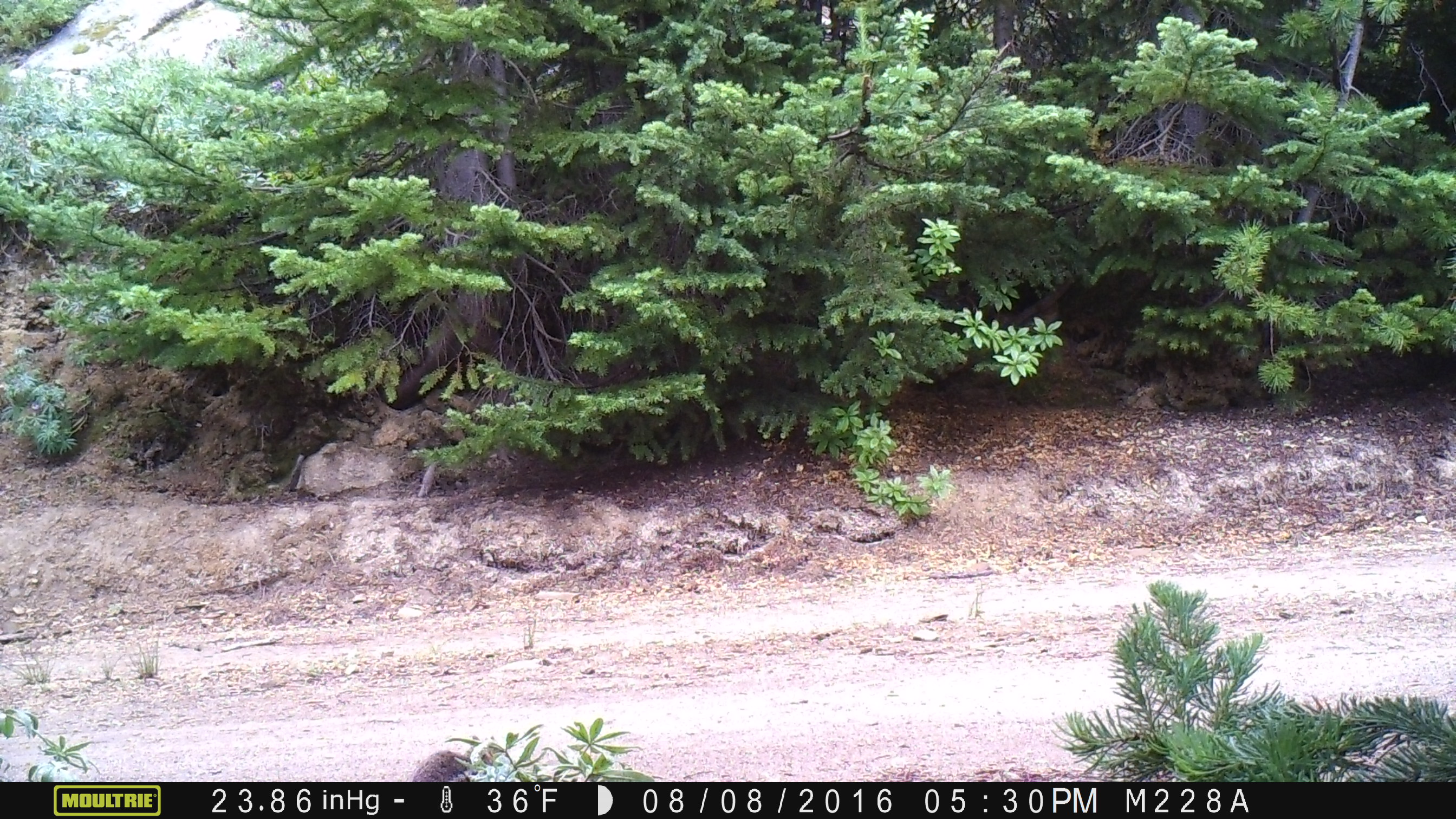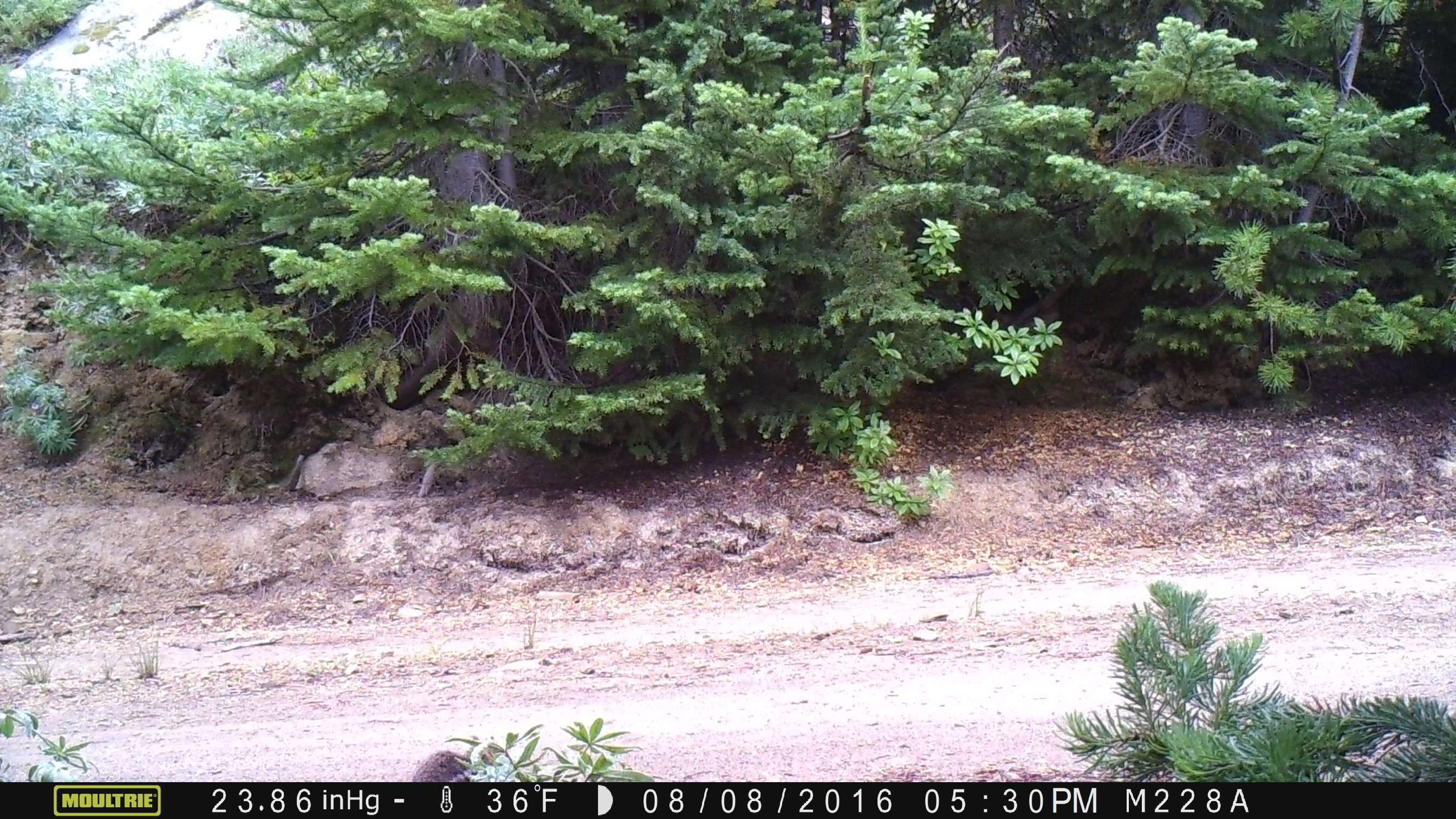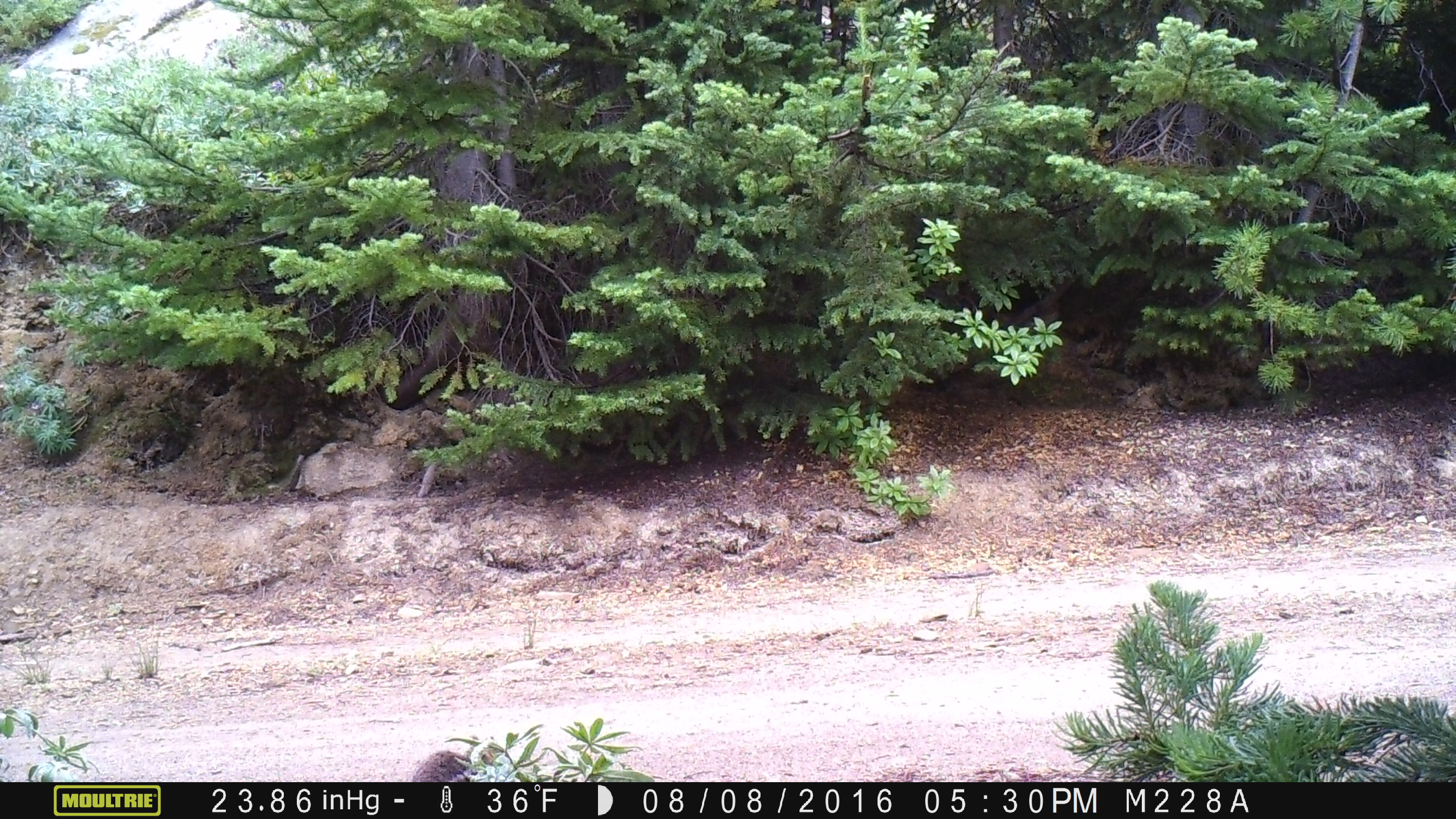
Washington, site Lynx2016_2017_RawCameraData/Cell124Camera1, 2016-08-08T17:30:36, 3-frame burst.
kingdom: Animalia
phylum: Chordata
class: Mammalia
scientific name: Mammalia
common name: small mammal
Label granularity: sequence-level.